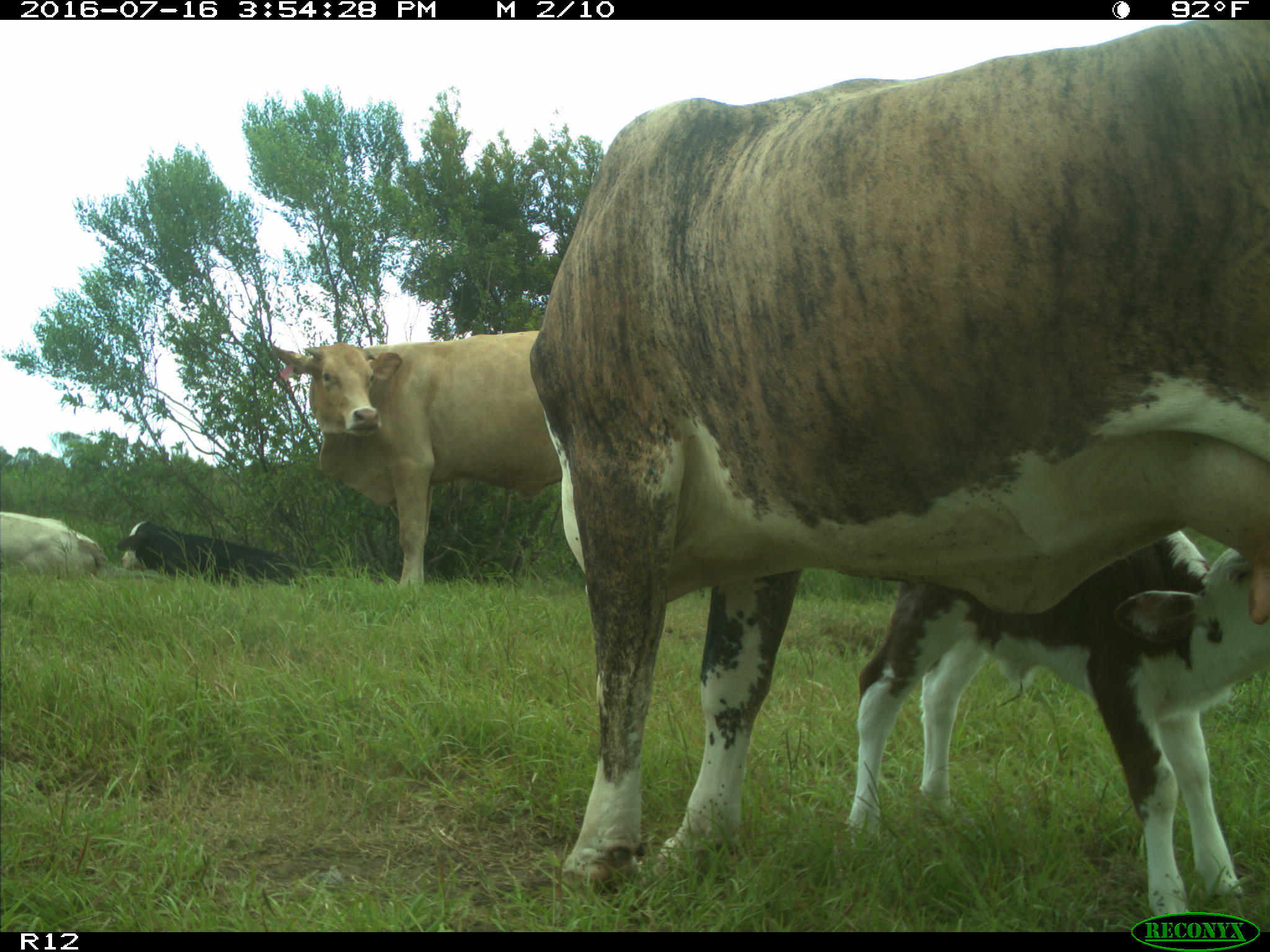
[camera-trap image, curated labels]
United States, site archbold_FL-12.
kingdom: Animalia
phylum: Chordata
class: Mammalia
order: Artiodactyla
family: Bovidae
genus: Bos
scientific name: Bos taurus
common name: domestic cow